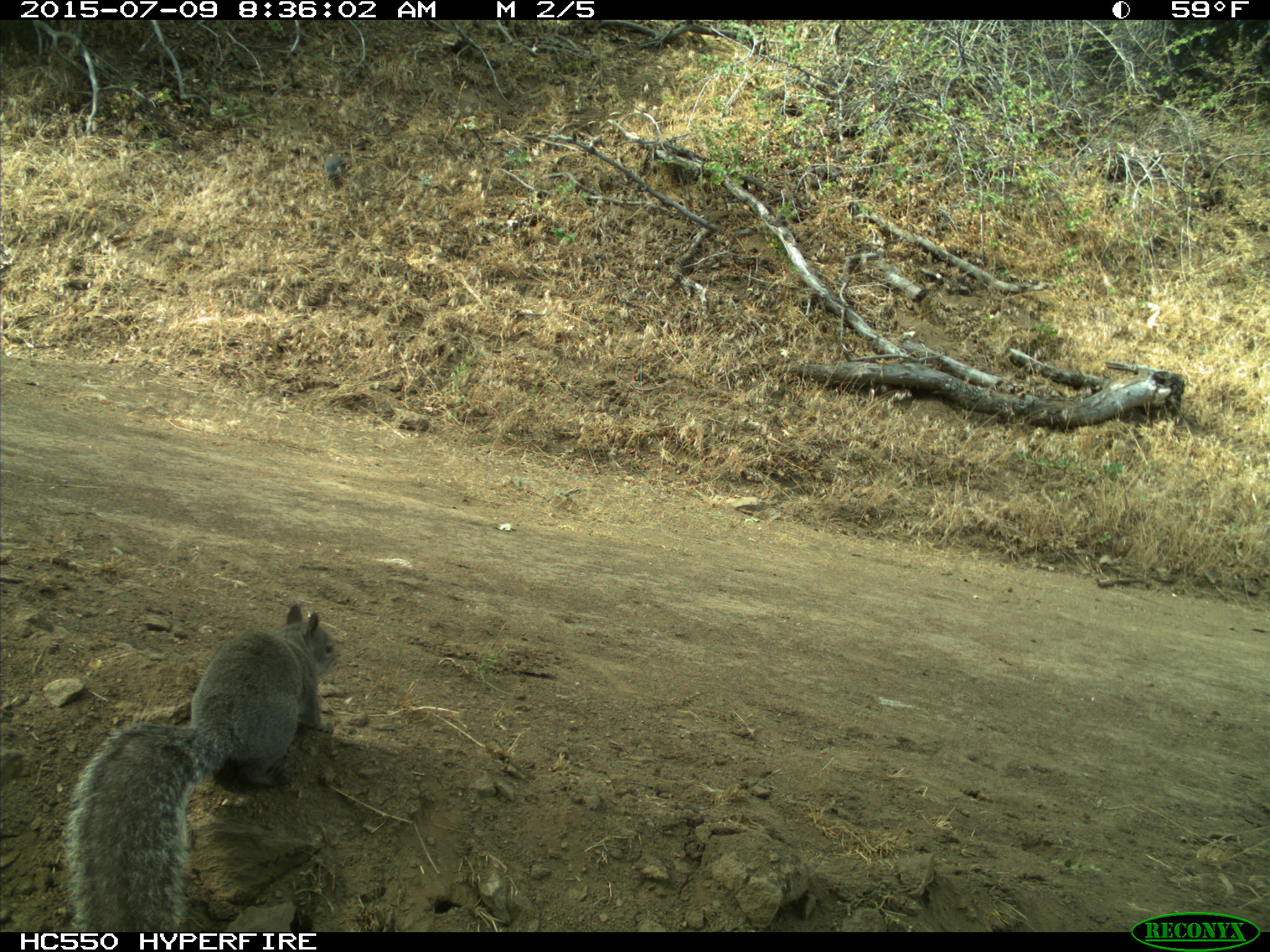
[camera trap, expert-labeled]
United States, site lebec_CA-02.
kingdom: Animalia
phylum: Chordata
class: Mammalia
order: Rodentia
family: Sciuridae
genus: Sciurus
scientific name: Sciurus carolinensis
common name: eastern gray squirrel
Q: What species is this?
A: Sciurus carolinensis (eastern gray squirrel).